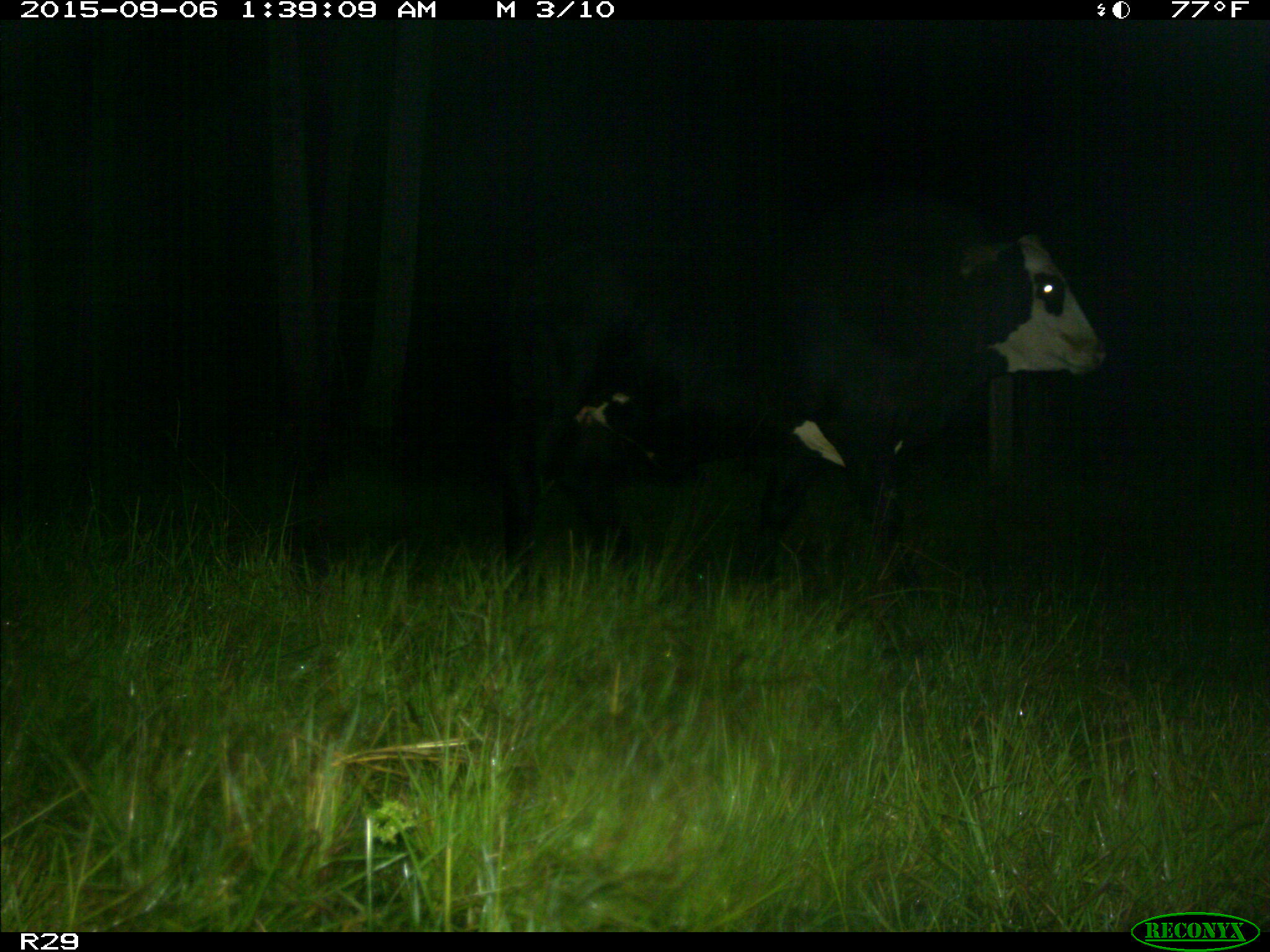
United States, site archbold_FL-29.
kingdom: Animalia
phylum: Chordata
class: Mammalia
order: Artiodactyla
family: Bovidae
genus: Bos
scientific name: Bos taurus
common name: domestic cow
Bos taurus (domestic cow).